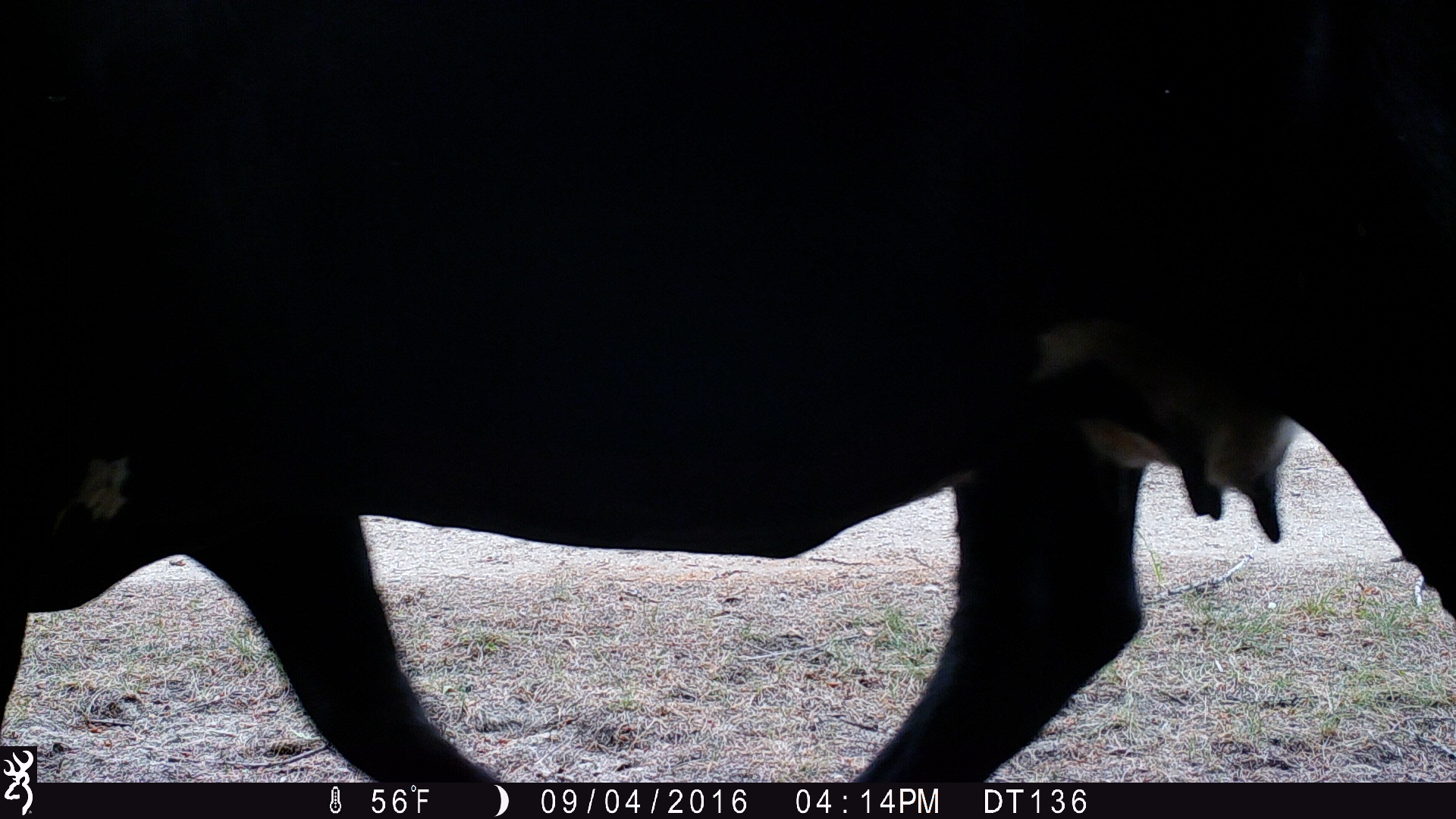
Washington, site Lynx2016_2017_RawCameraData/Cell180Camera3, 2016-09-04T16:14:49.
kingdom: Animalia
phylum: Chordata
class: Mammalia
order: Artiodactyla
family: Bovidae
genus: Bos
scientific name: Bos taurus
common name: domestic cattle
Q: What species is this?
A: Domestic cattle (Bos taurus).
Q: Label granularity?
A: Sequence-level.